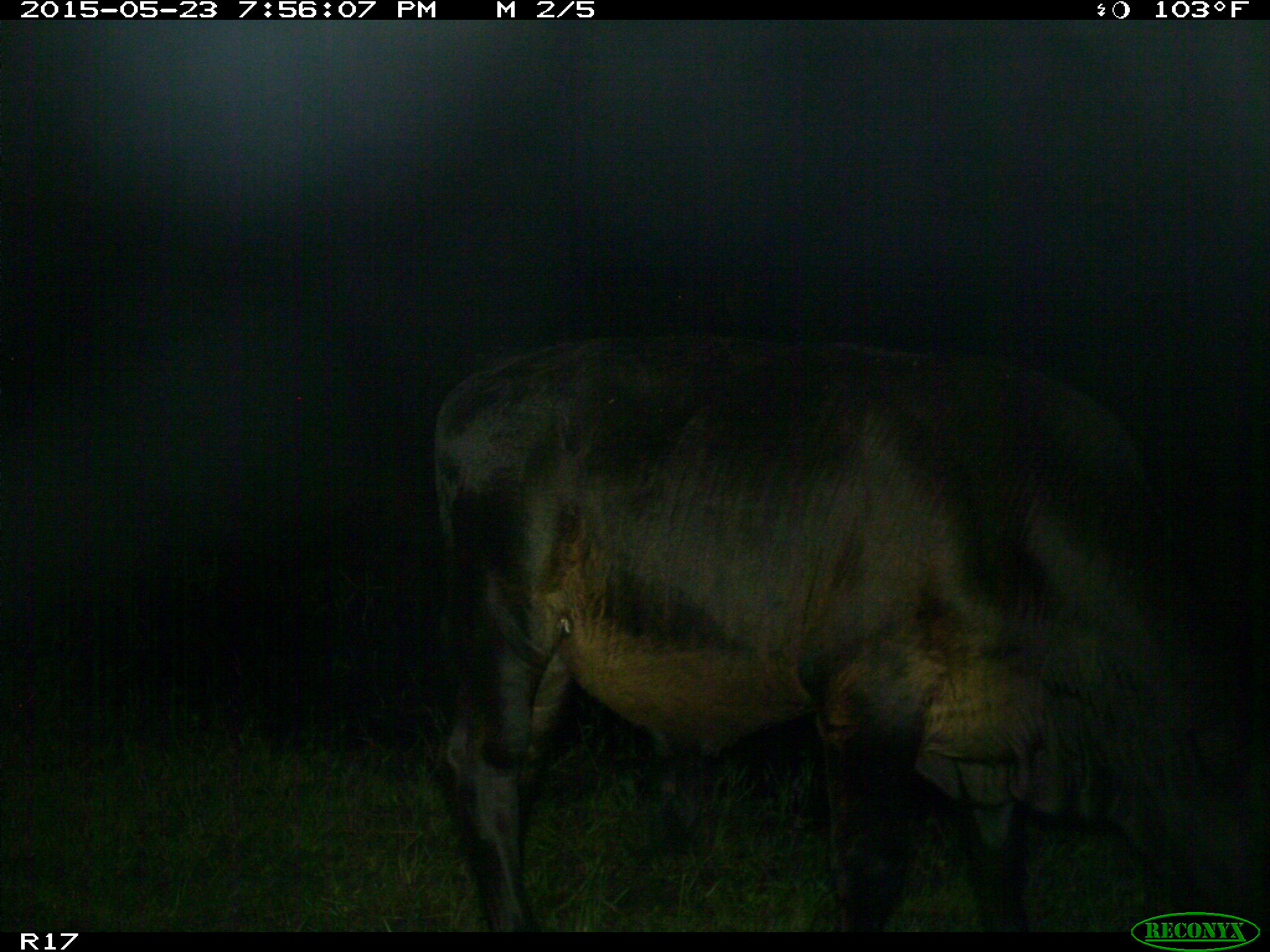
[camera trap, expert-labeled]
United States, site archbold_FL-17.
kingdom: Animalia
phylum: Chordata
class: Mammalia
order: Artiodactyla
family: Bovidae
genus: Bos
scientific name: Bos taurus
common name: domestic cow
Bos taurus (domestic cow).